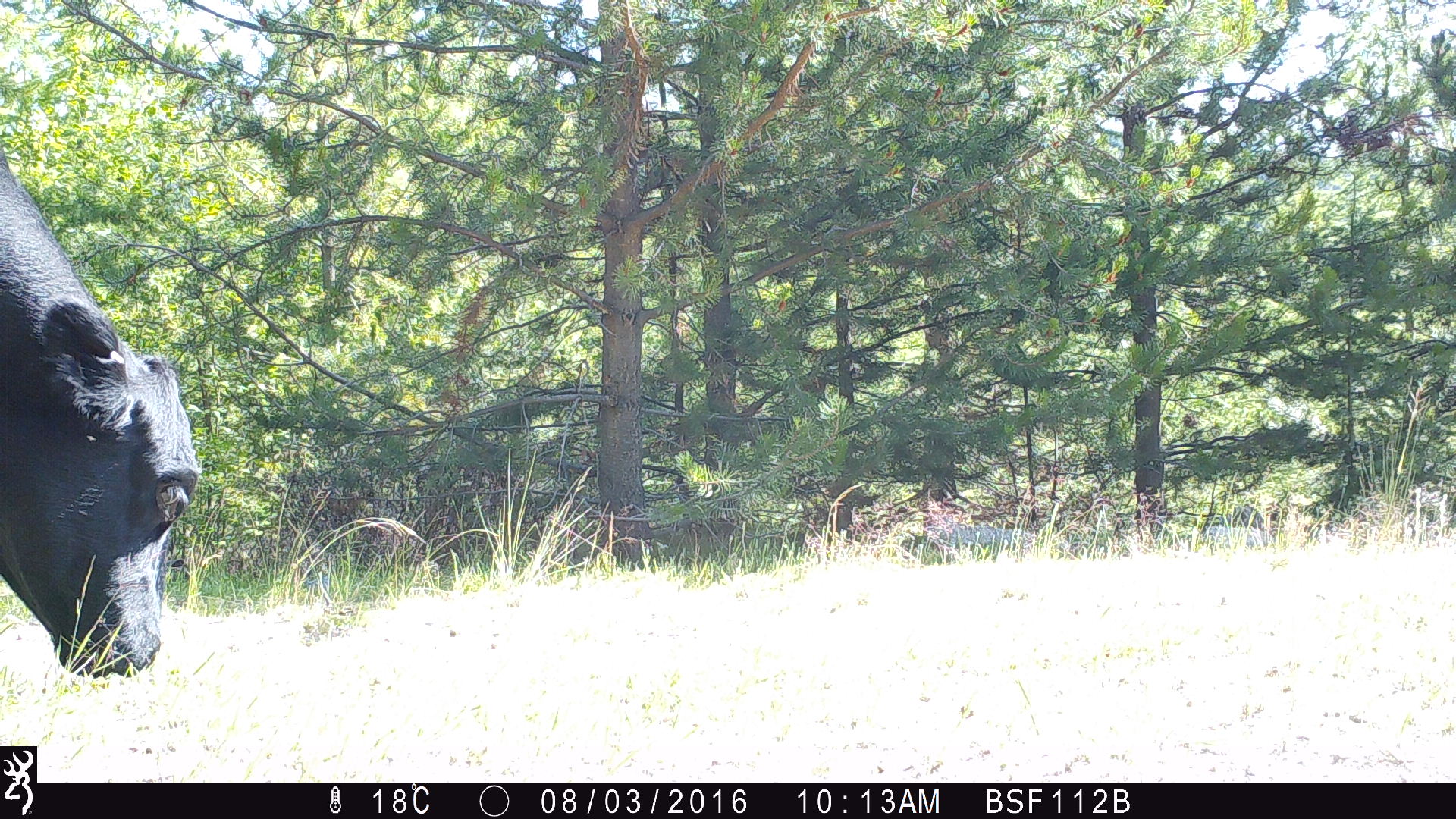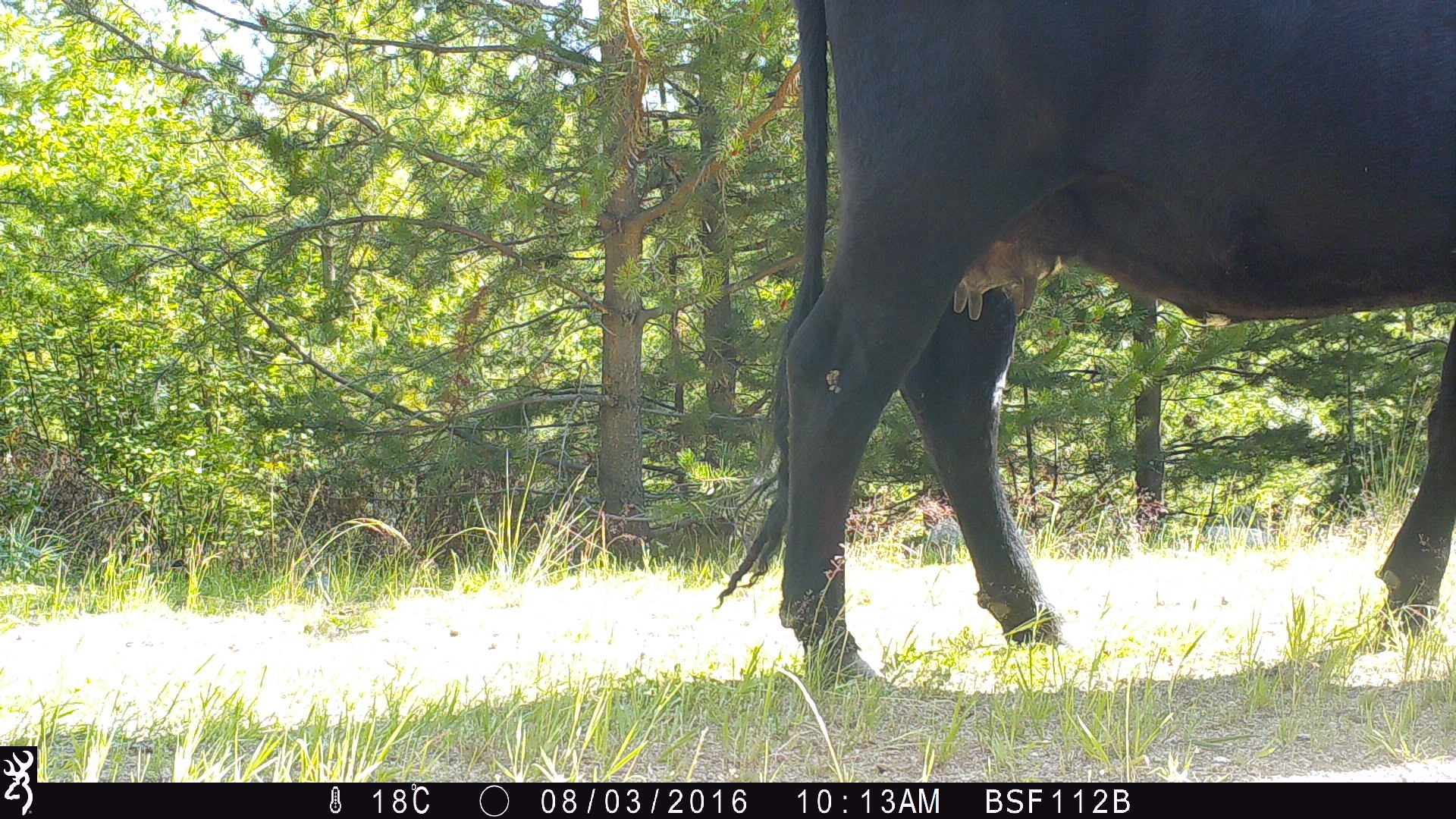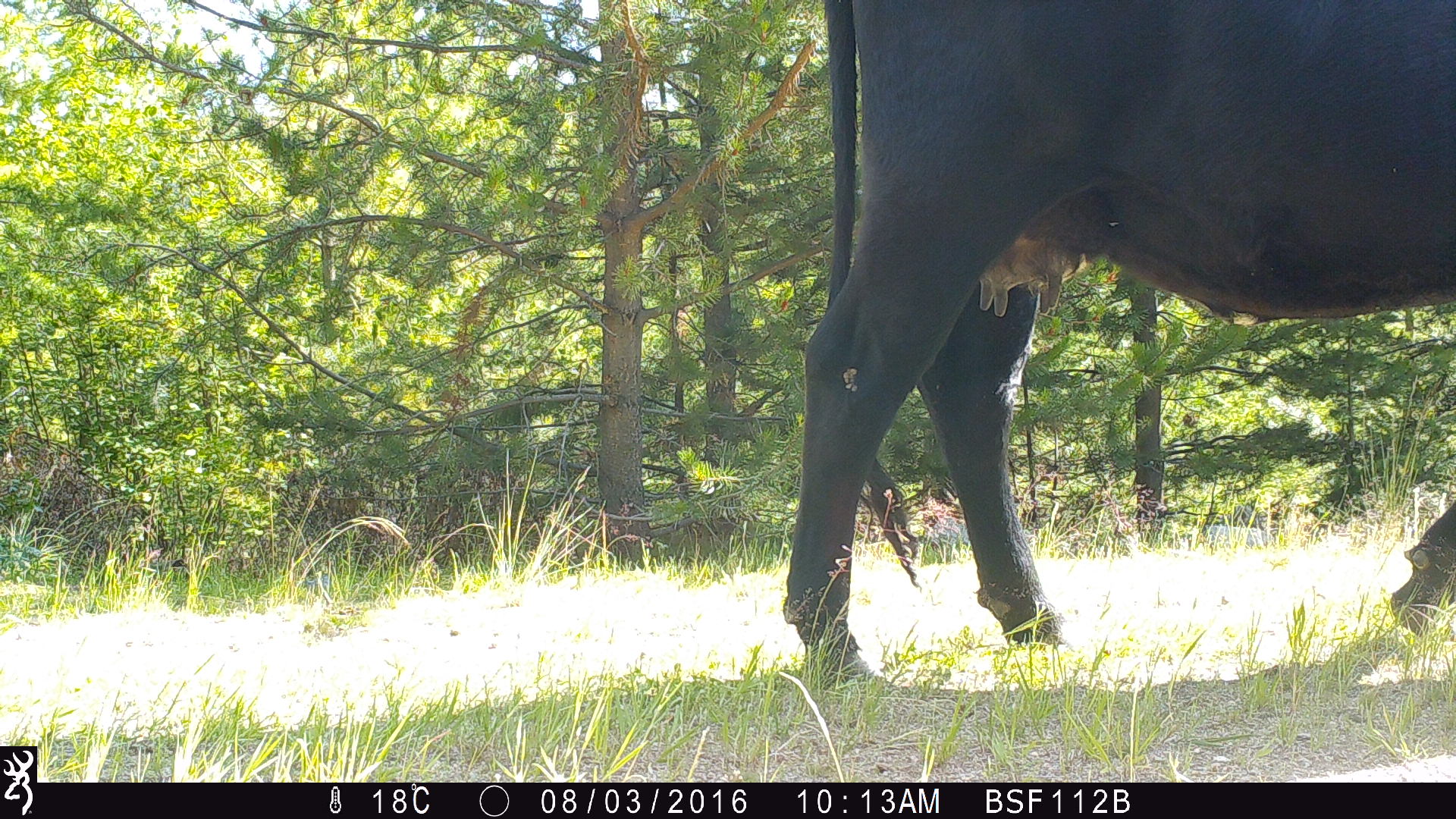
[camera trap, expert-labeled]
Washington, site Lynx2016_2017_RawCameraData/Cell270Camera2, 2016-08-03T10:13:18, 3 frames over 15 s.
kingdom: Animalia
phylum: Chordata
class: Mammalia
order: Artiodactyla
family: Bovidae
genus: Bos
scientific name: Bos taurus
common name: domestic cattle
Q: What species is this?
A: Domestic cattle (Bos taurus).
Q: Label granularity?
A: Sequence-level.